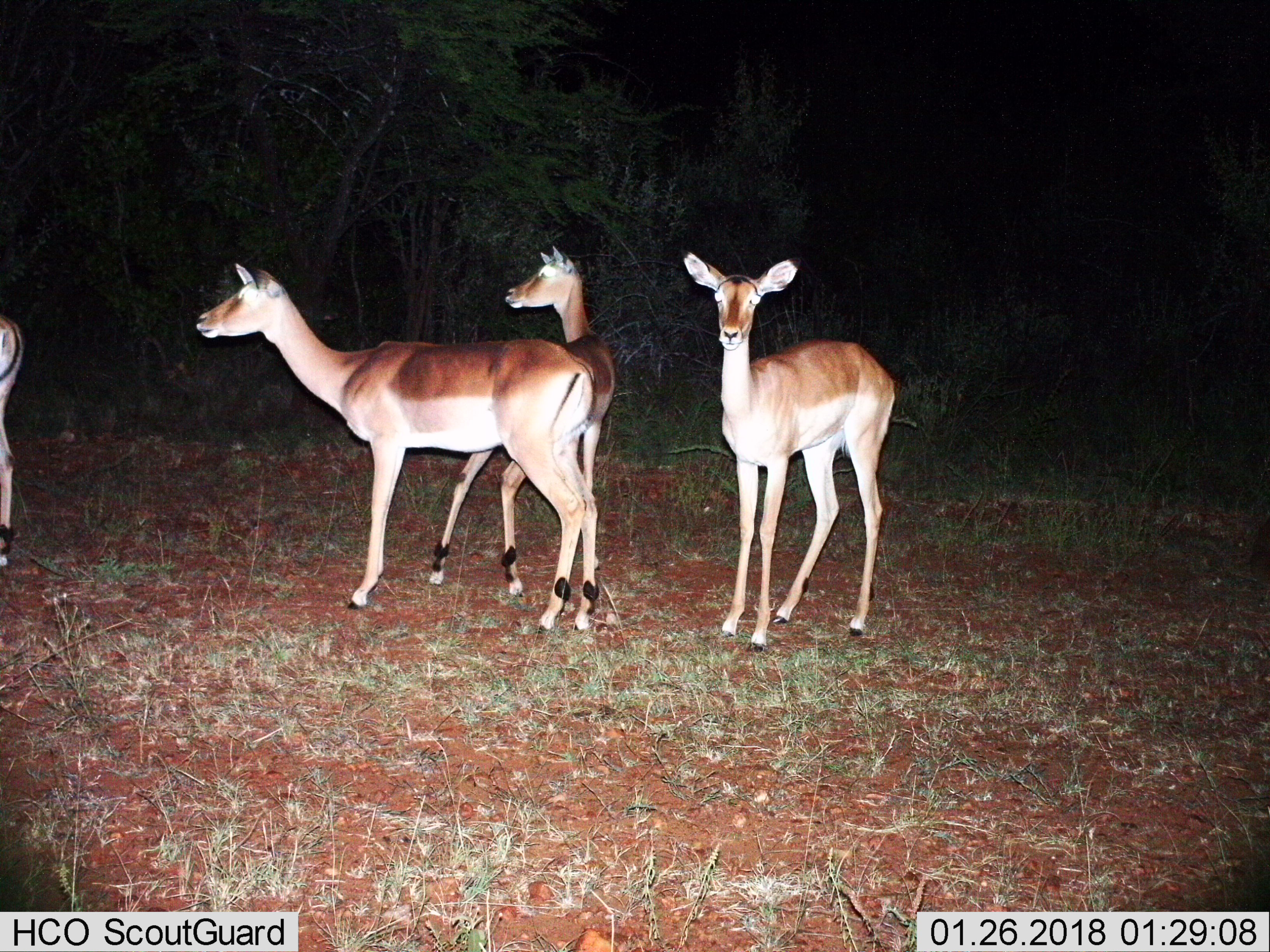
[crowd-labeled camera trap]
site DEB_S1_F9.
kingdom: Animalia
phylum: Chordata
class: Mammalia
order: Artiodactyla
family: Bovidae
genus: Aepyceros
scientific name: Aepyceros melampus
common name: impala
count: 4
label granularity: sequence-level